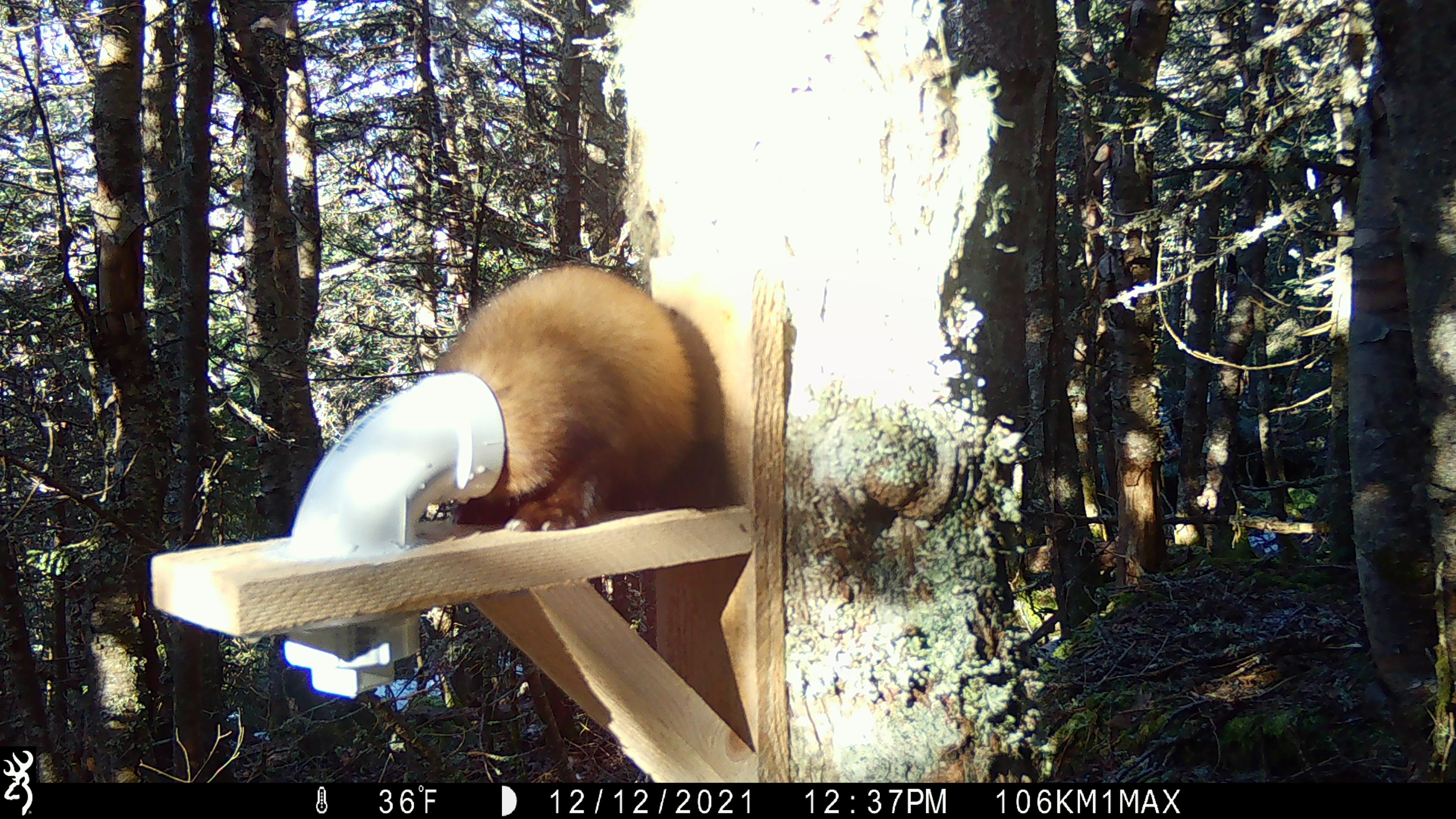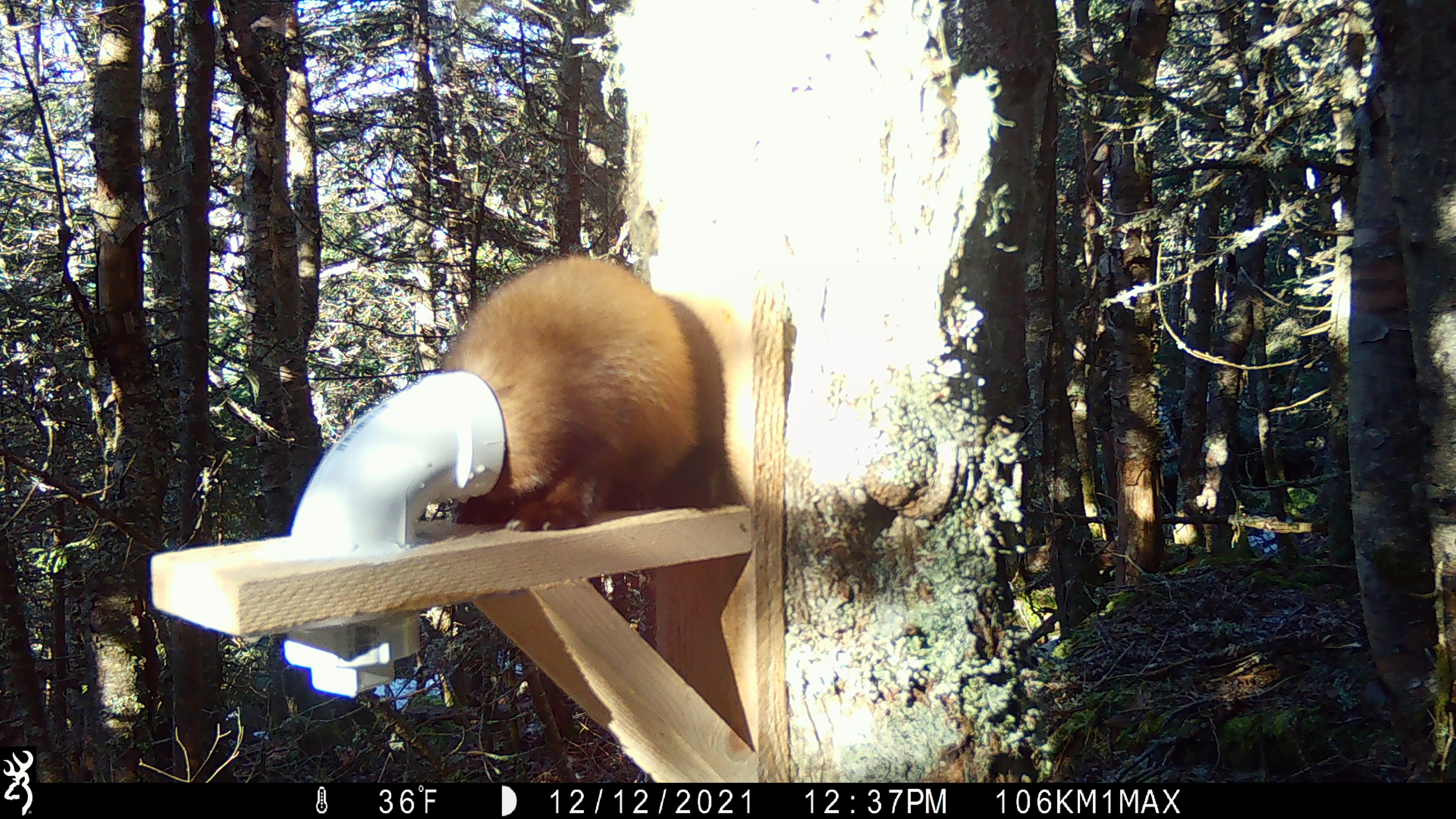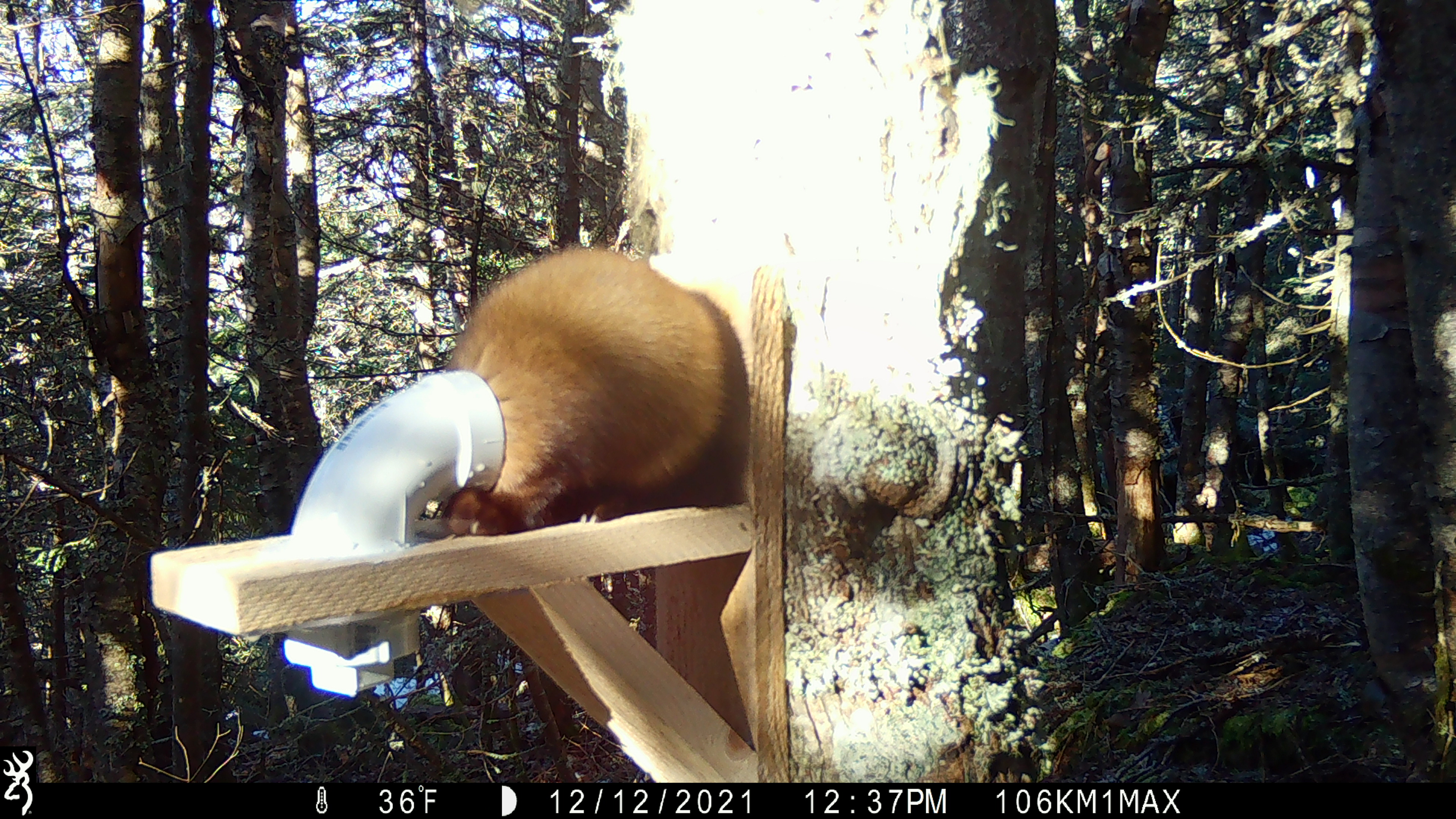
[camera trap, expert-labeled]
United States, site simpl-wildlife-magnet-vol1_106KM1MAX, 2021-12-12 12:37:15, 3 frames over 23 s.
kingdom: Animalia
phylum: Chordata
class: Mammalia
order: Carnivora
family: Mustelidae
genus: Martes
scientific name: Martes americana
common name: american marten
American marten (Martes americana).